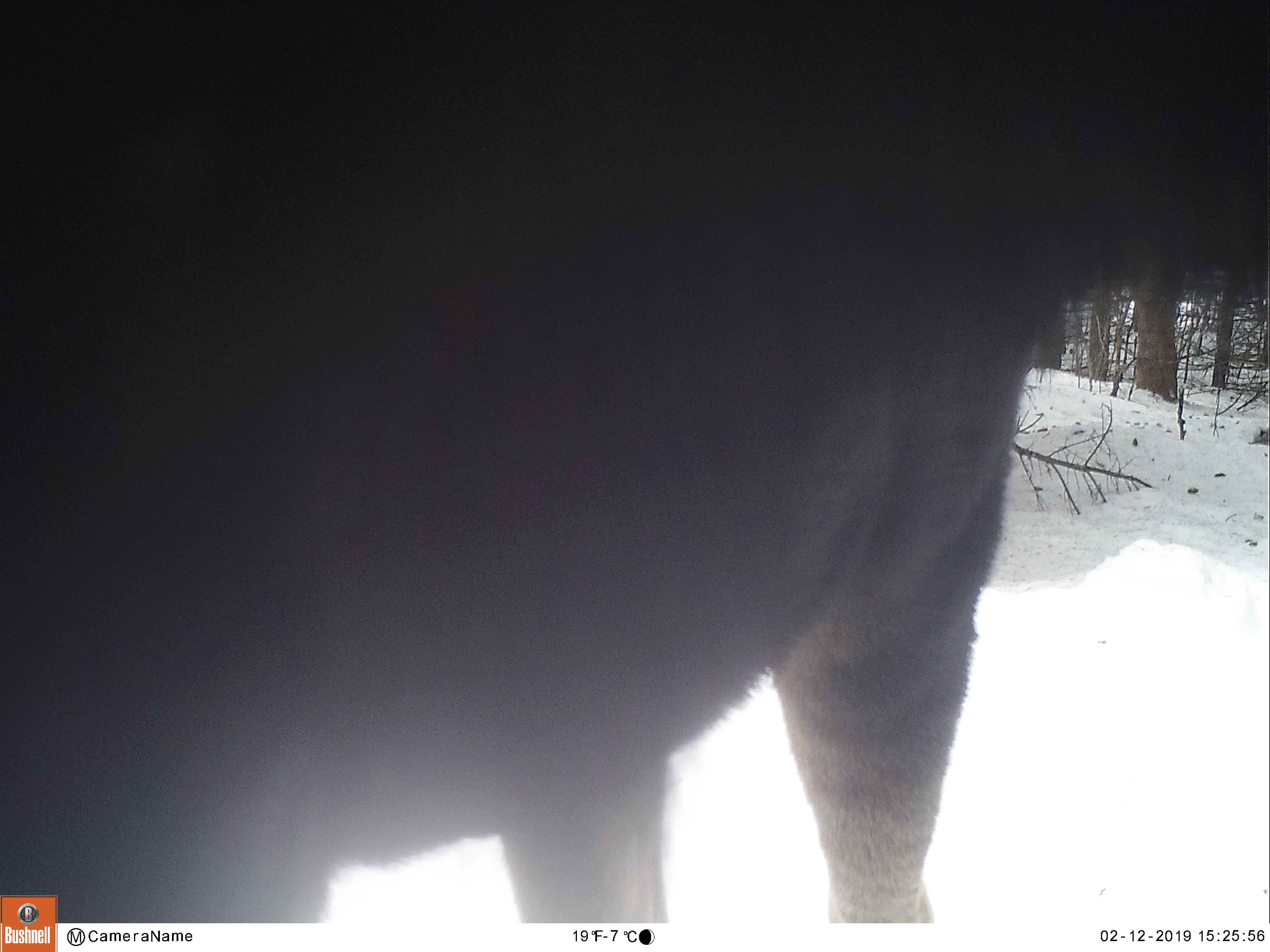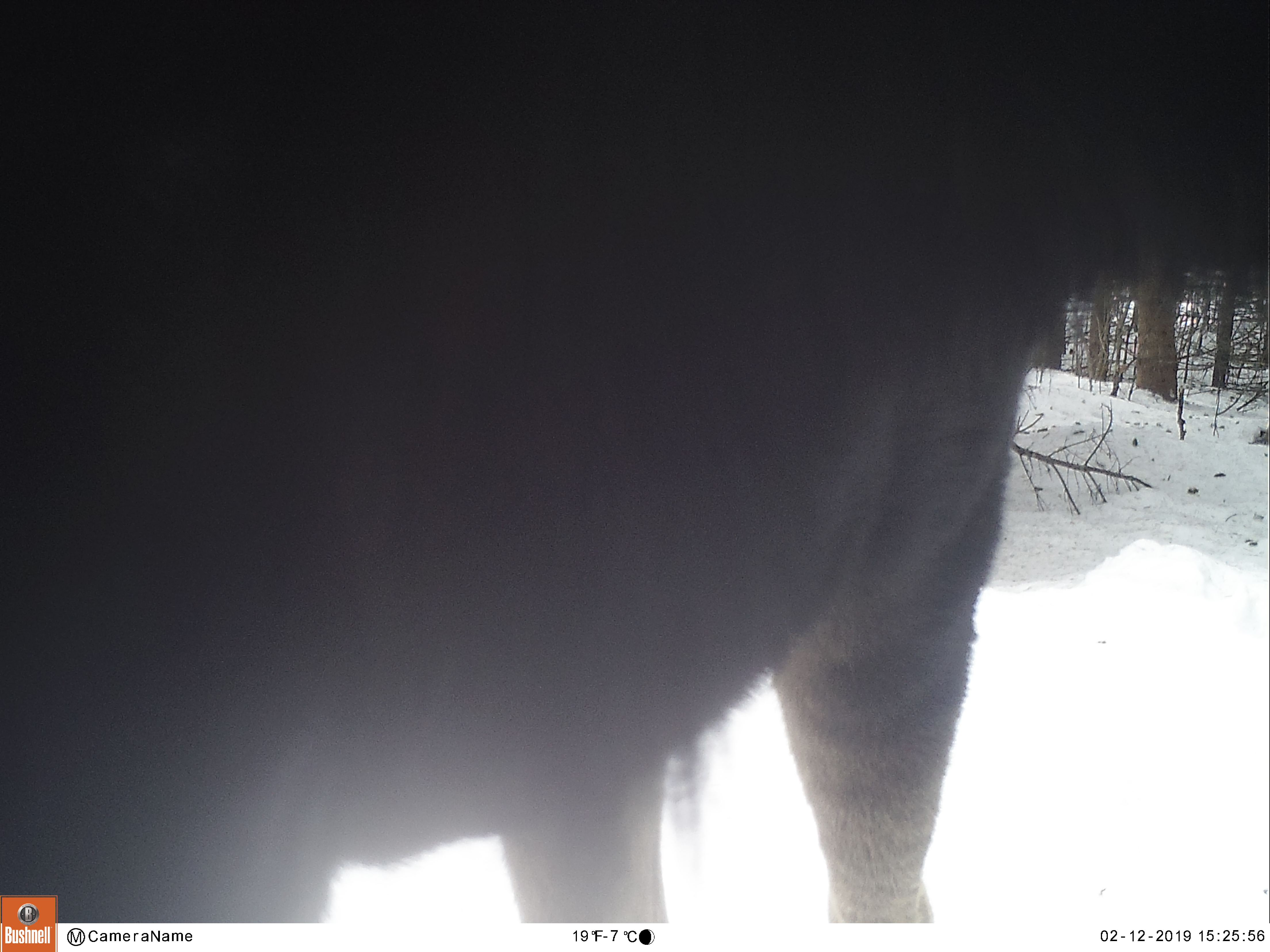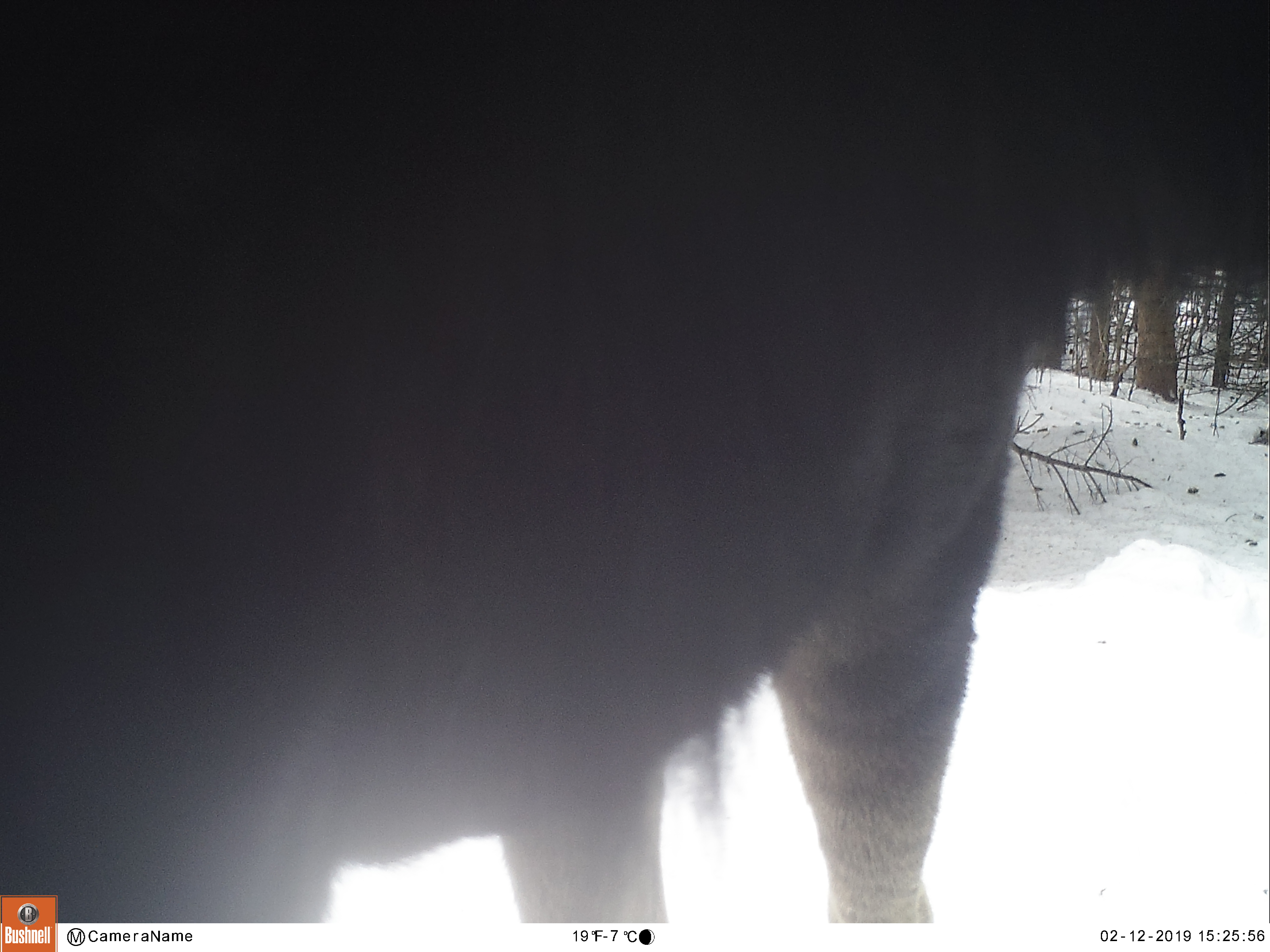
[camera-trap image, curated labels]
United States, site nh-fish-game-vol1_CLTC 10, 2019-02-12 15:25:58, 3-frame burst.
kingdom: Animalia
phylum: Chordata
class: Mammalia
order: Artiodactyla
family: Cervidae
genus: Alces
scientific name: Alces alces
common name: moose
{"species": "moose (Alces alces)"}